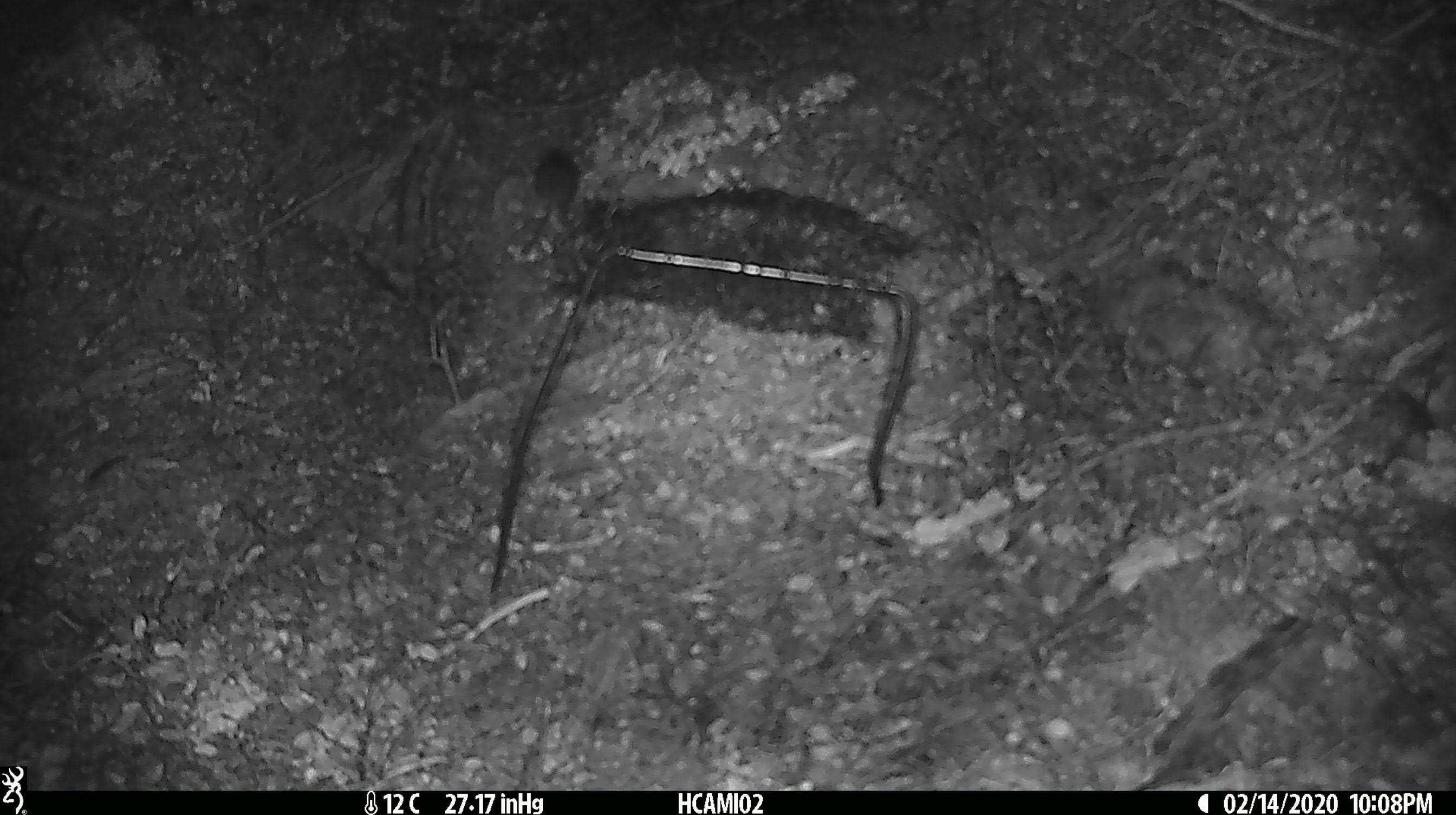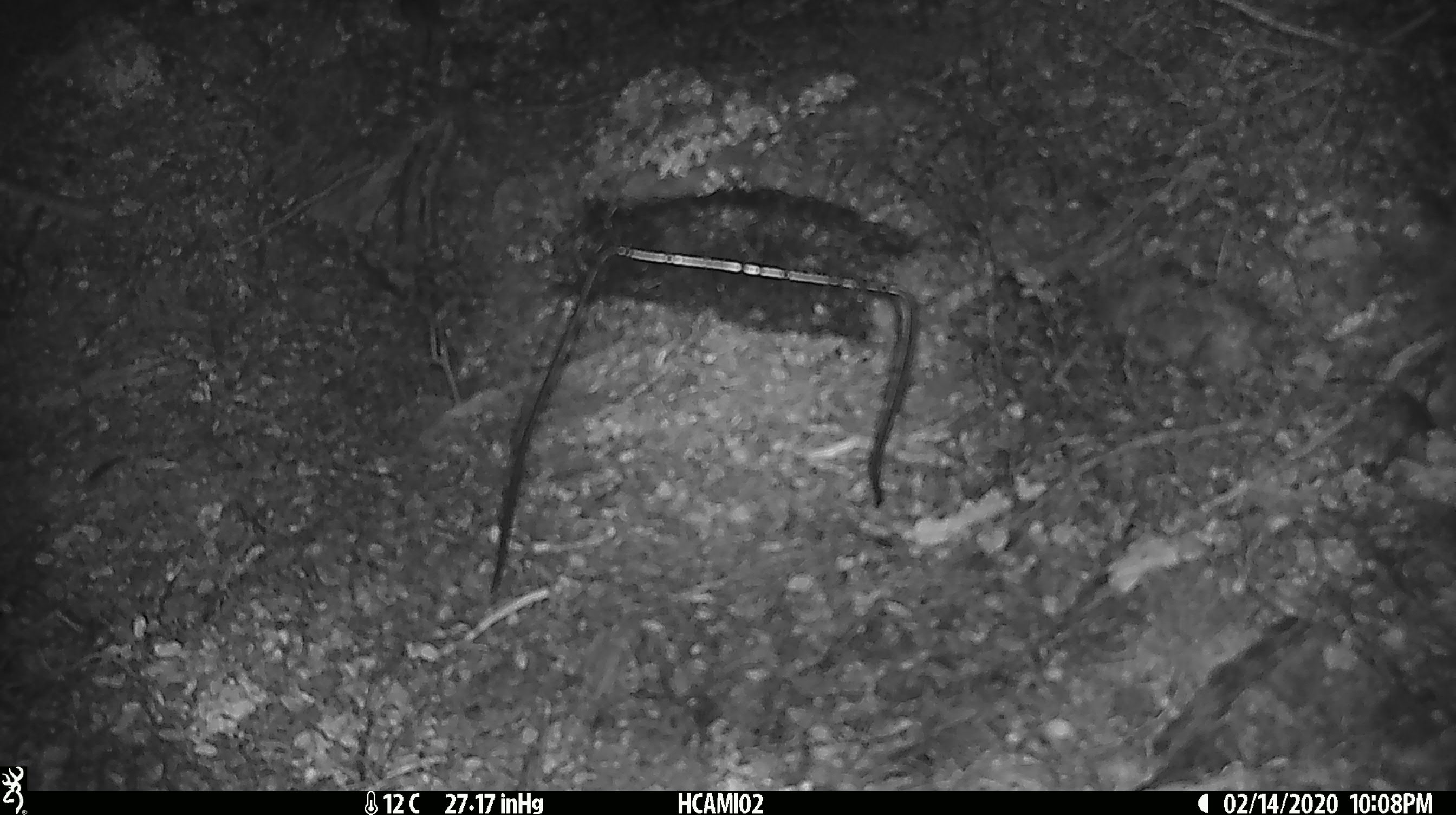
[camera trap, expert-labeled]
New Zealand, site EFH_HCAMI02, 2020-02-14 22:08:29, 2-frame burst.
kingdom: Animalia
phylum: Chordata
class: Mammalia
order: Rodentia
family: Muridae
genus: Mus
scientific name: Mus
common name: mouse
Mouse (Mus).